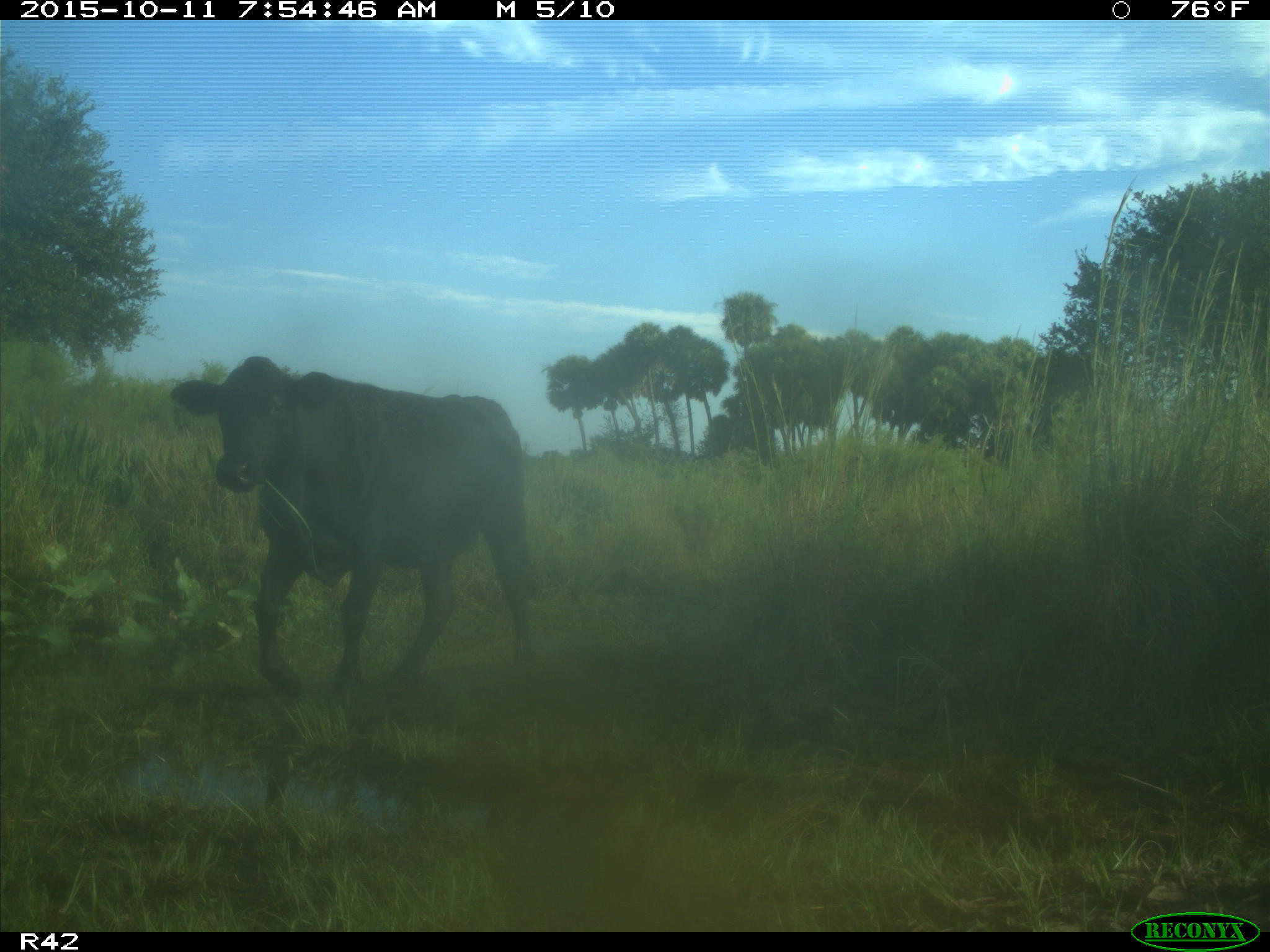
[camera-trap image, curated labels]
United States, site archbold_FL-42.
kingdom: Animalia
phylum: Chordata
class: Mammalia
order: Artiodactyla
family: Bovidae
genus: Bos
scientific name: Bos taurus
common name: domestic cow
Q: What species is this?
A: Bos taurus (domestic cow).